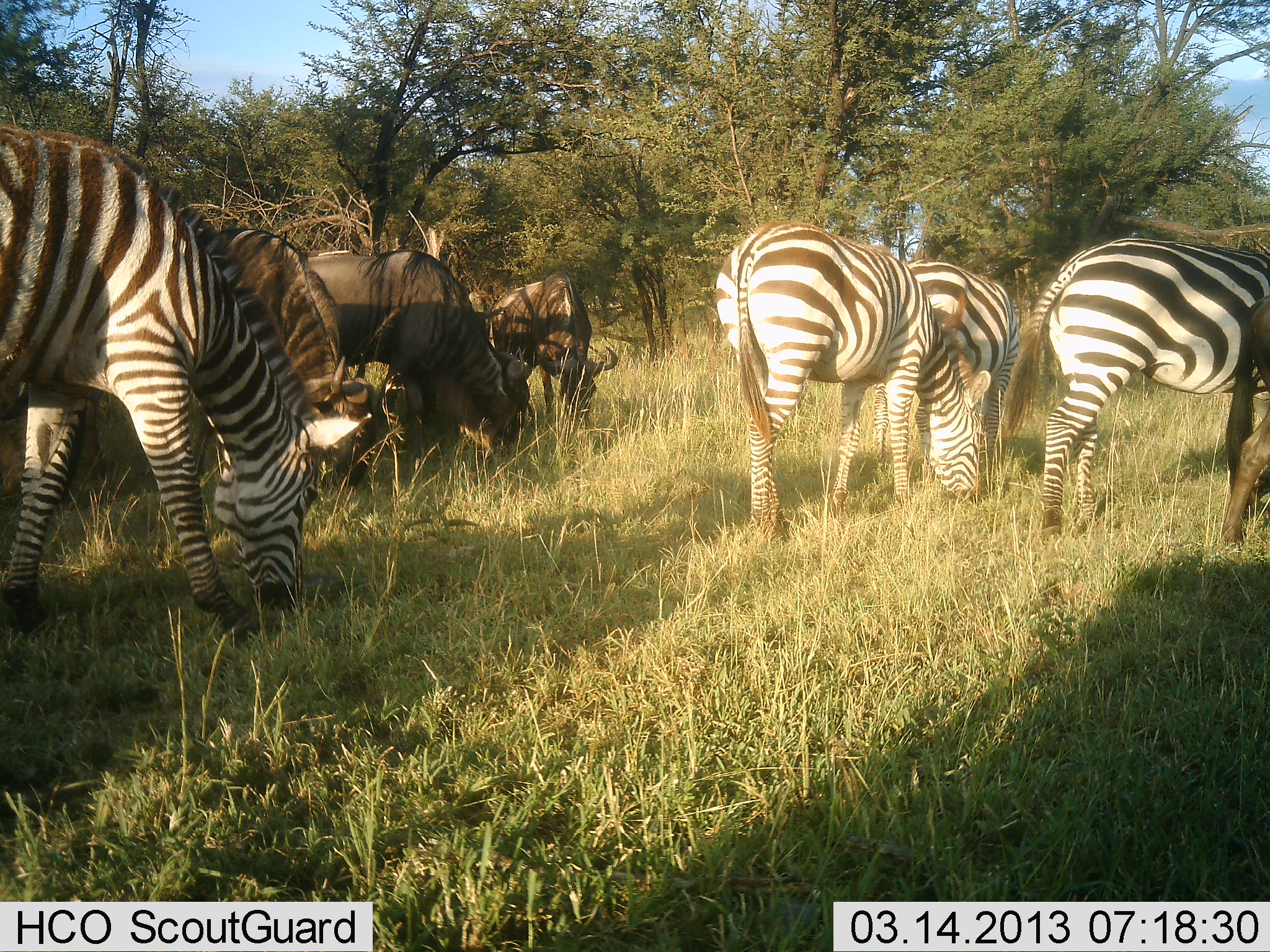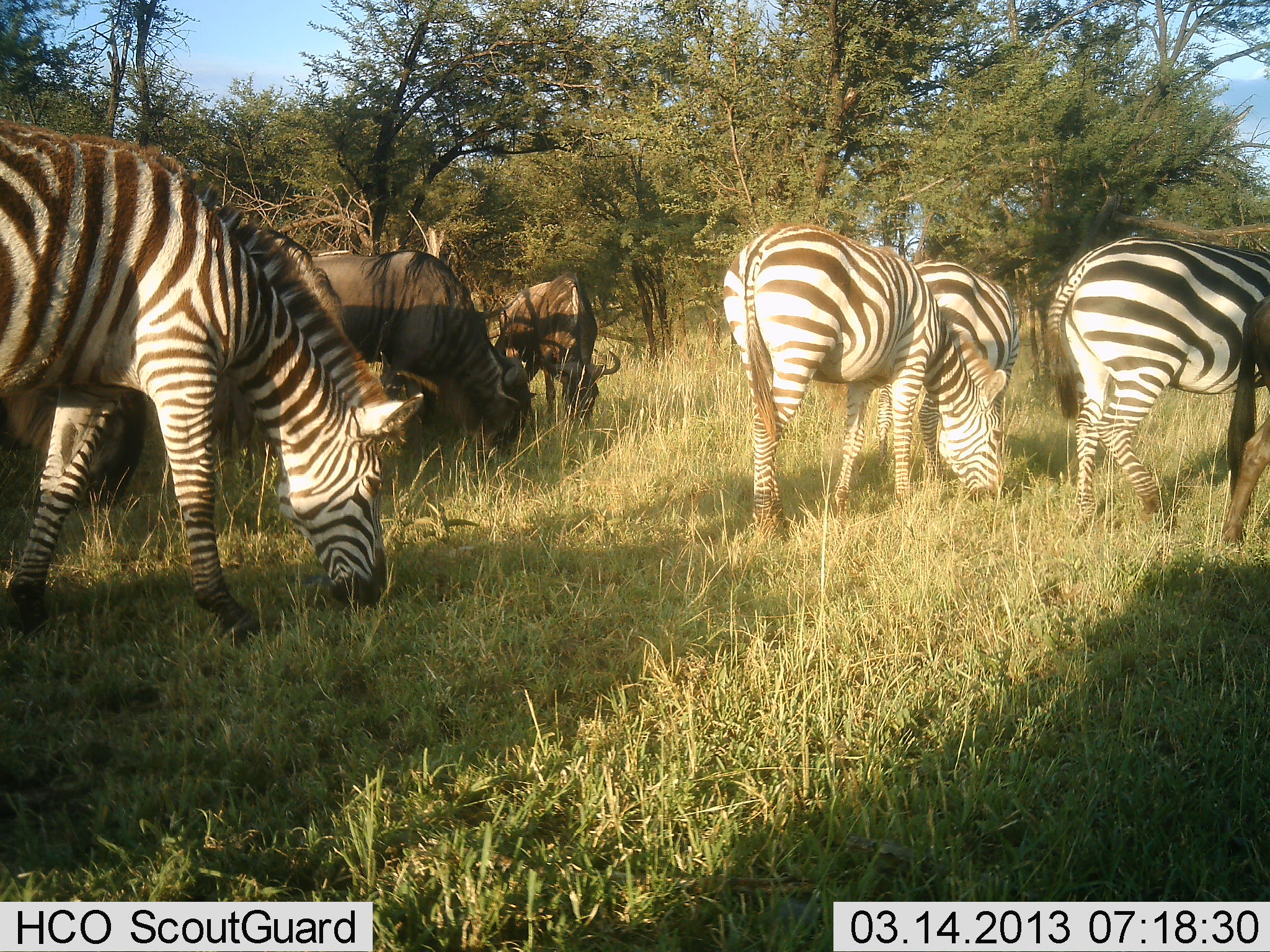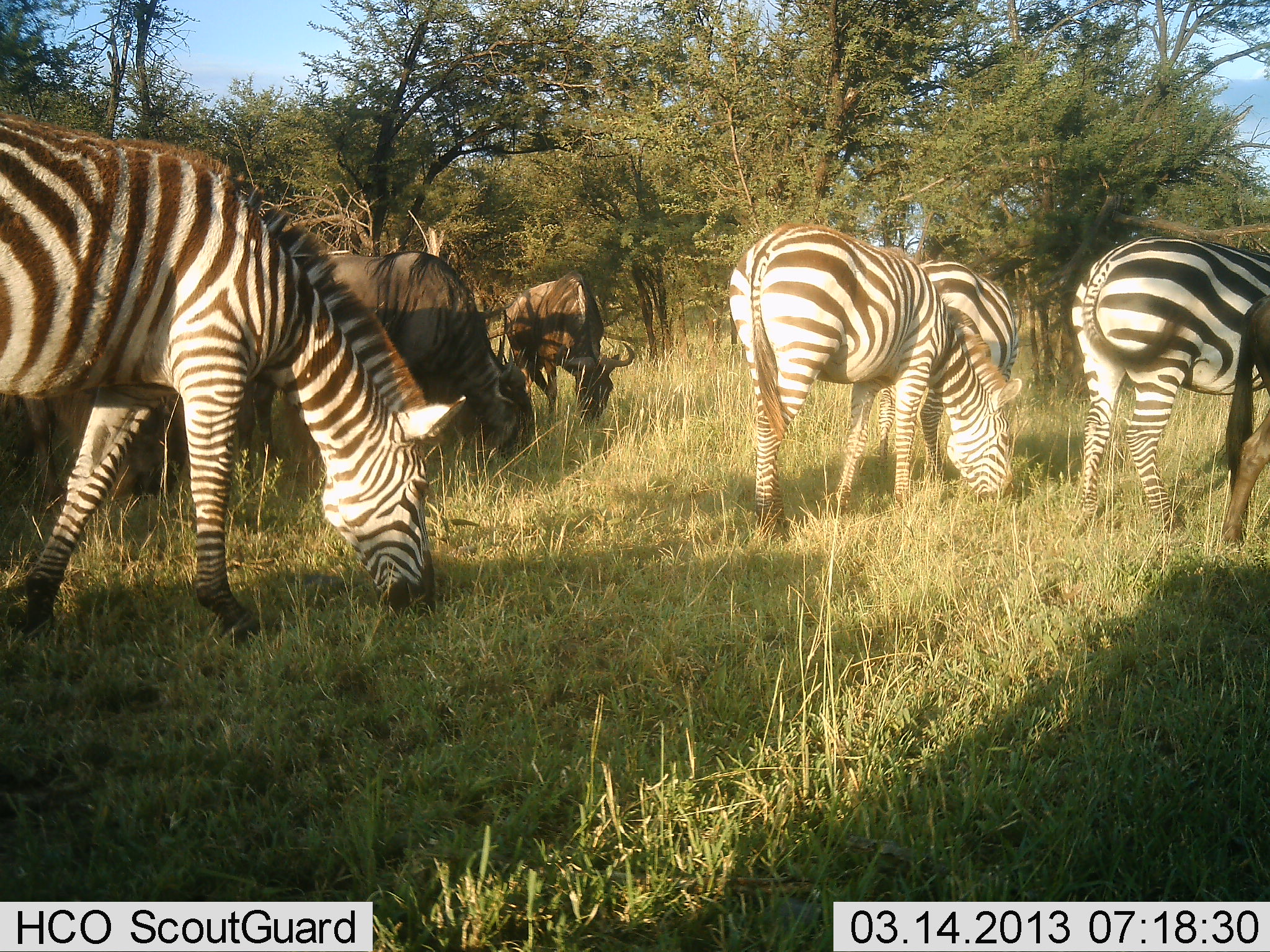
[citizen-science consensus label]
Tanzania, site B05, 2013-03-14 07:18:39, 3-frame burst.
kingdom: Animalia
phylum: Chordata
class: Mammalia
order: Artiodactyla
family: Bovidae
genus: Connochaetes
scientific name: Connochaetes taurinus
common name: blue wildebeest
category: wildebeest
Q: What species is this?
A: Wildebeest (blue wildebeest) (Connochaetes taurinus).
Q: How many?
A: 3.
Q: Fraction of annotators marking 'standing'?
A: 17%.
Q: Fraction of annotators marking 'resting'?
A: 0%.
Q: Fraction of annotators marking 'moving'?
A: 0%.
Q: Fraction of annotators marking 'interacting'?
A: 7%.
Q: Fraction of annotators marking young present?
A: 0%.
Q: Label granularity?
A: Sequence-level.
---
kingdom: Animalia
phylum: Chordata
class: Mammalia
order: Perissodactyla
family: Equidae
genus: Equus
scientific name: Equus quagga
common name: plains zebra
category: zebra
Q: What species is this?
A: Zebra (plains zebra) (Equus quagga).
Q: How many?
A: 4.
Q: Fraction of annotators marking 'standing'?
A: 20%.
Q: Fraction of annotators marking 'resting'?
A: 0%.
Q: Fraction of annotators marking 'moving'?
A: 10%.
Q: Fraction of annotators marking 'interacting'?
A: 3%.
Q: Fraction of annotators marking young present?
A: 0%.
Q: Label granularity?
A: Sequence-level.